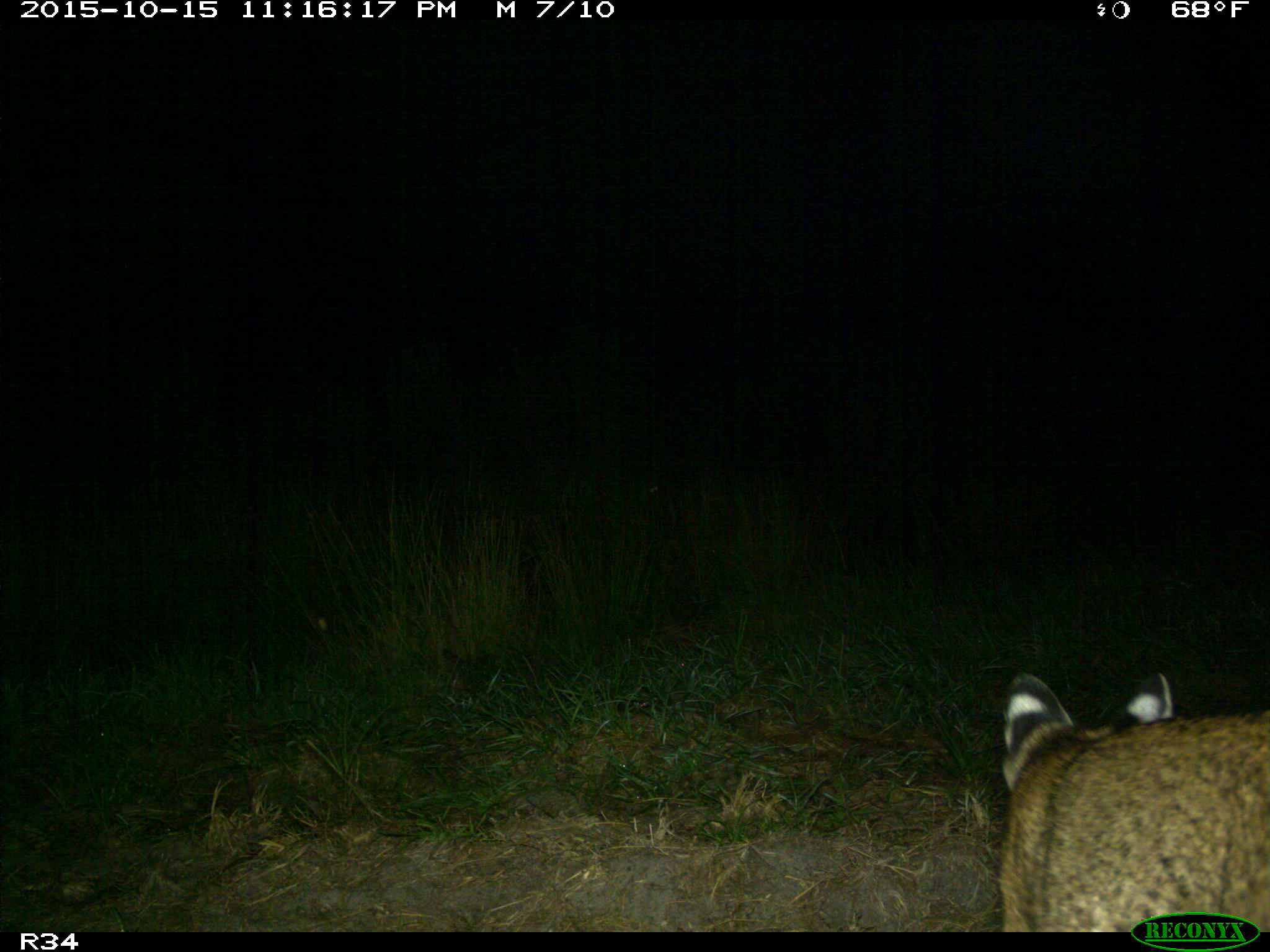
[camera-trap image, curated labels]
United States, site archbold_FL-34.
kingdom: Animalia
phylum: Chordata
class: Mammalia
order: Carnivora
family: Felidae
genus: Lynx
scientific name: Lynx rufus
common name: bobcat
Lynx rufus (bobcat).